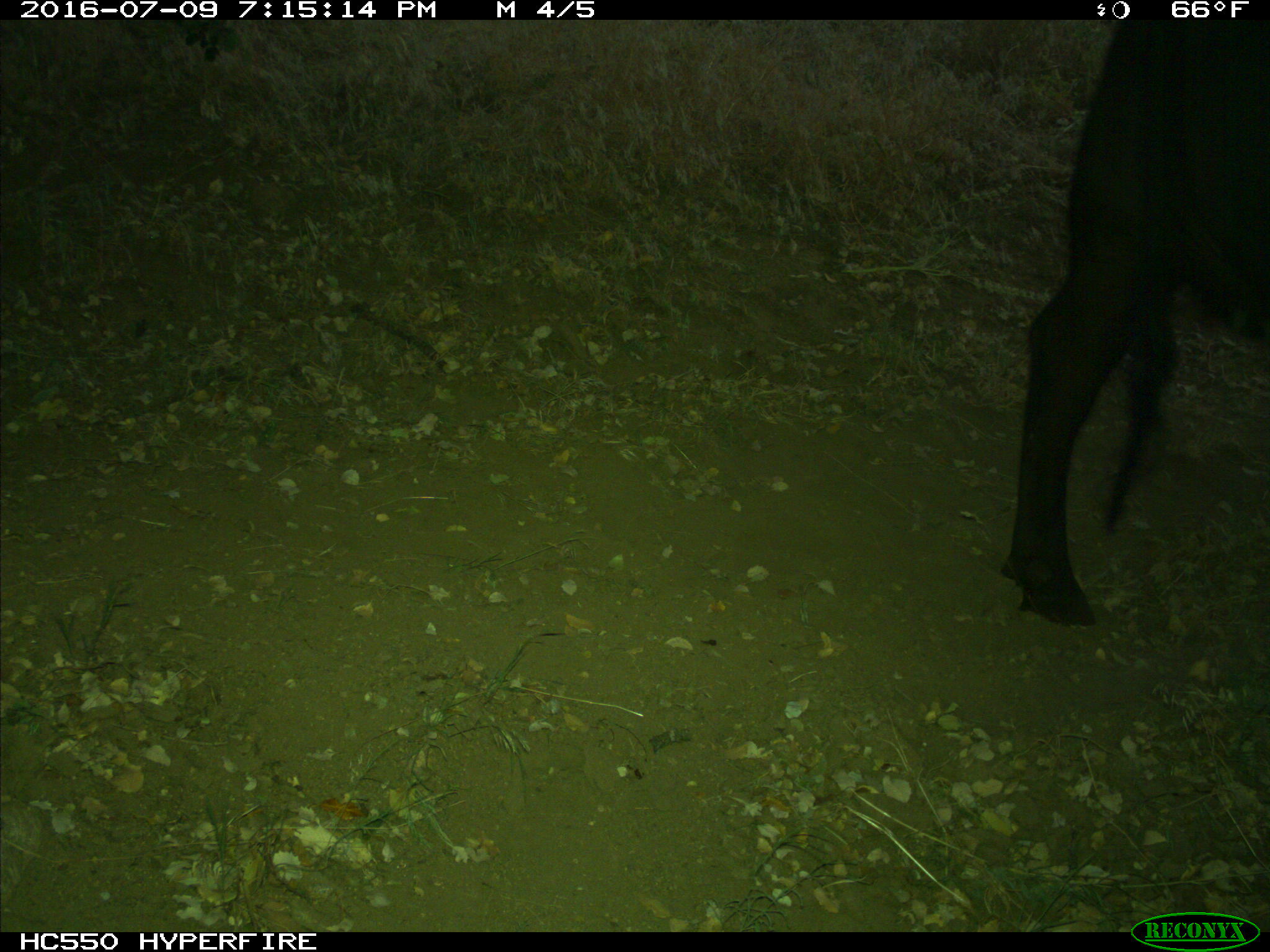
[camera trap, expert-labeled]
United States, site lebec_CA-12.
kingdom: Animalia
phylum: Chordata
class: Mammalia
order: Artiodactyla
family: Bovidae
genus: Bos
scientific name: Bos taurus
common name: domestic cow